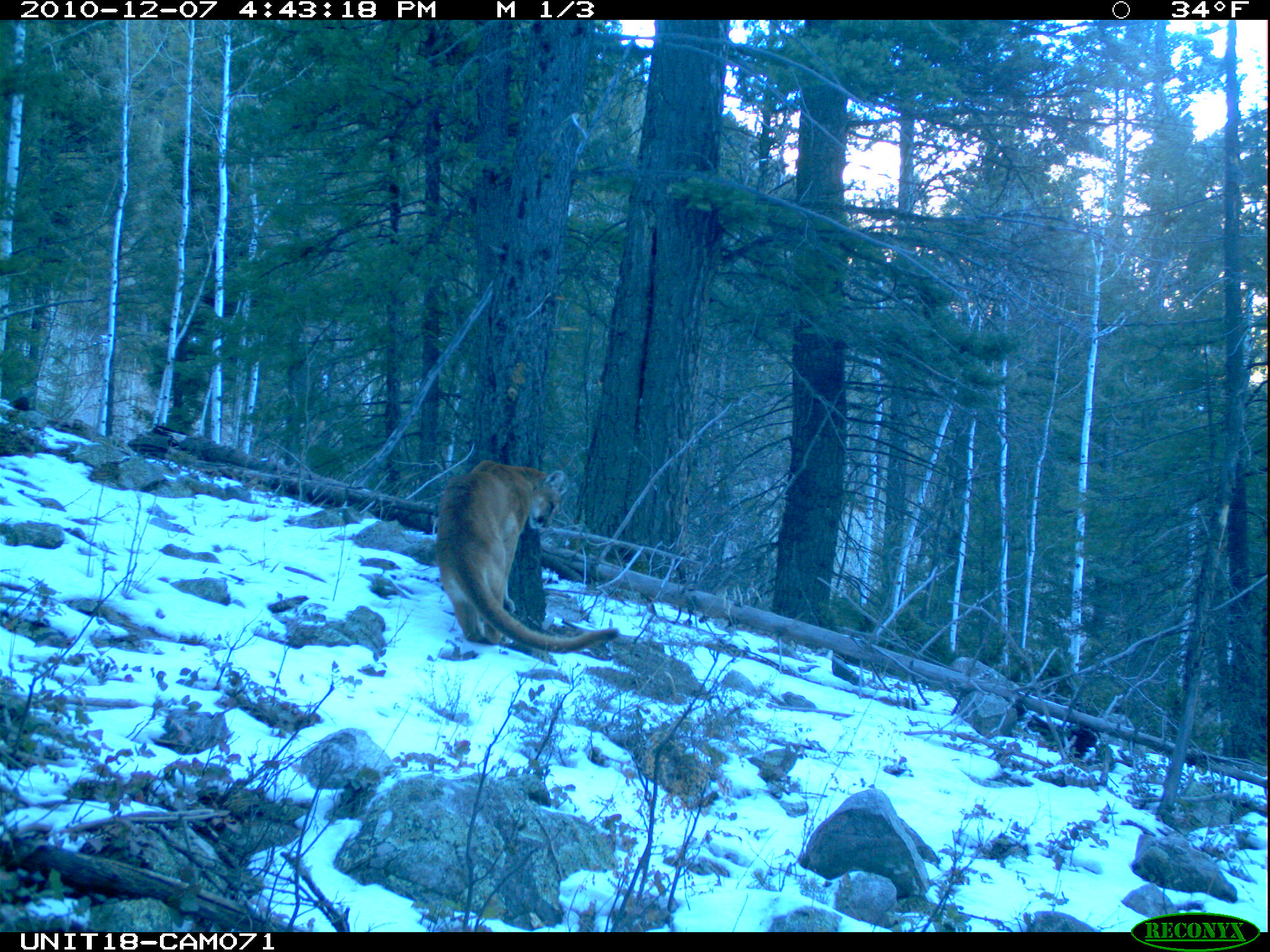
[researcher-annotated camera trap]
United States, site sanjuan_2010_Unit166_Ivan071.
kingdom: Animalia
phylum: Chordata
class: Mammalia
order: Carnivora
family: Felidae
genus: Puma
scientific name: Puma concolor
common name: mountain lion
Puma concolor (mountain lion).